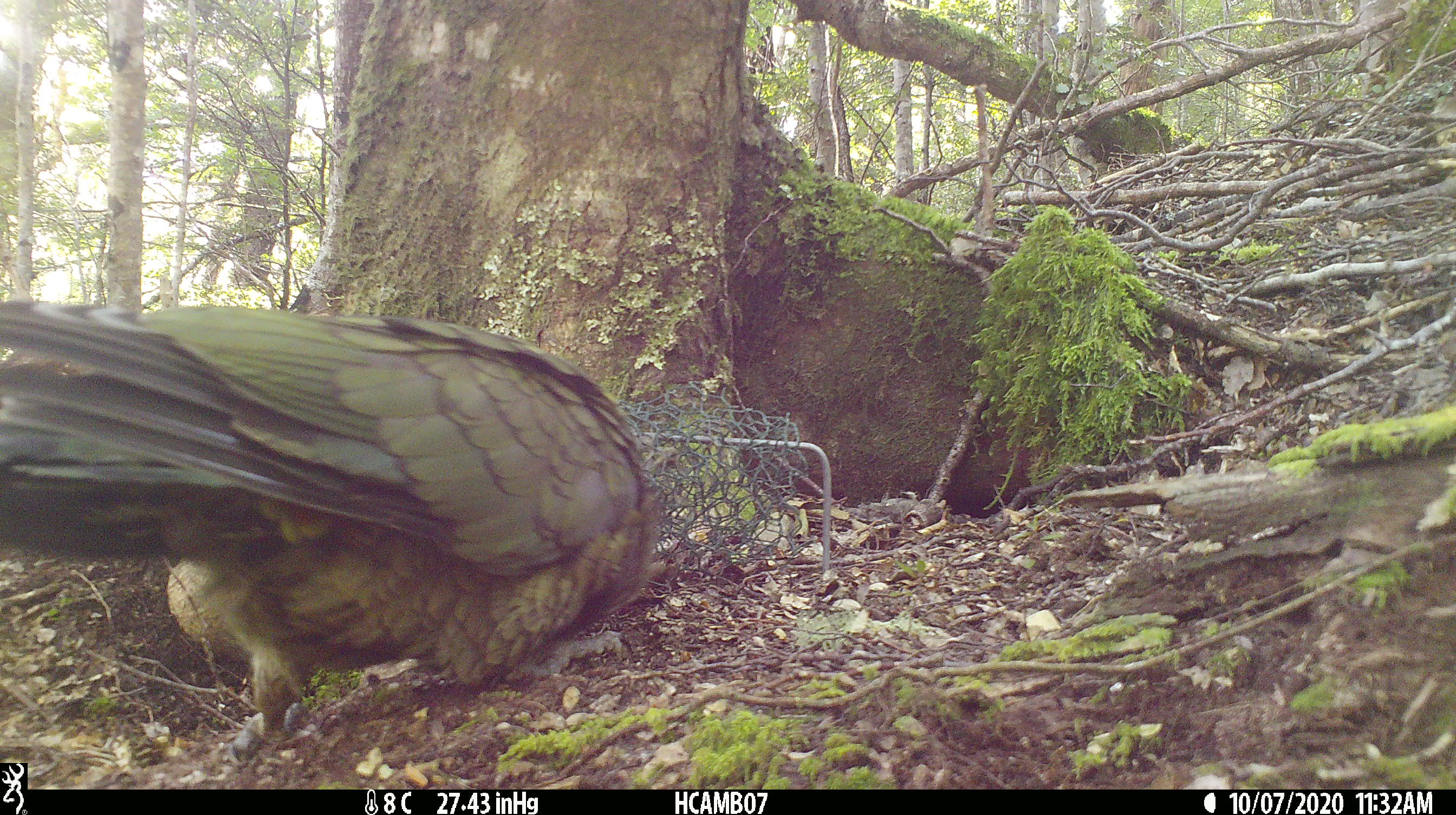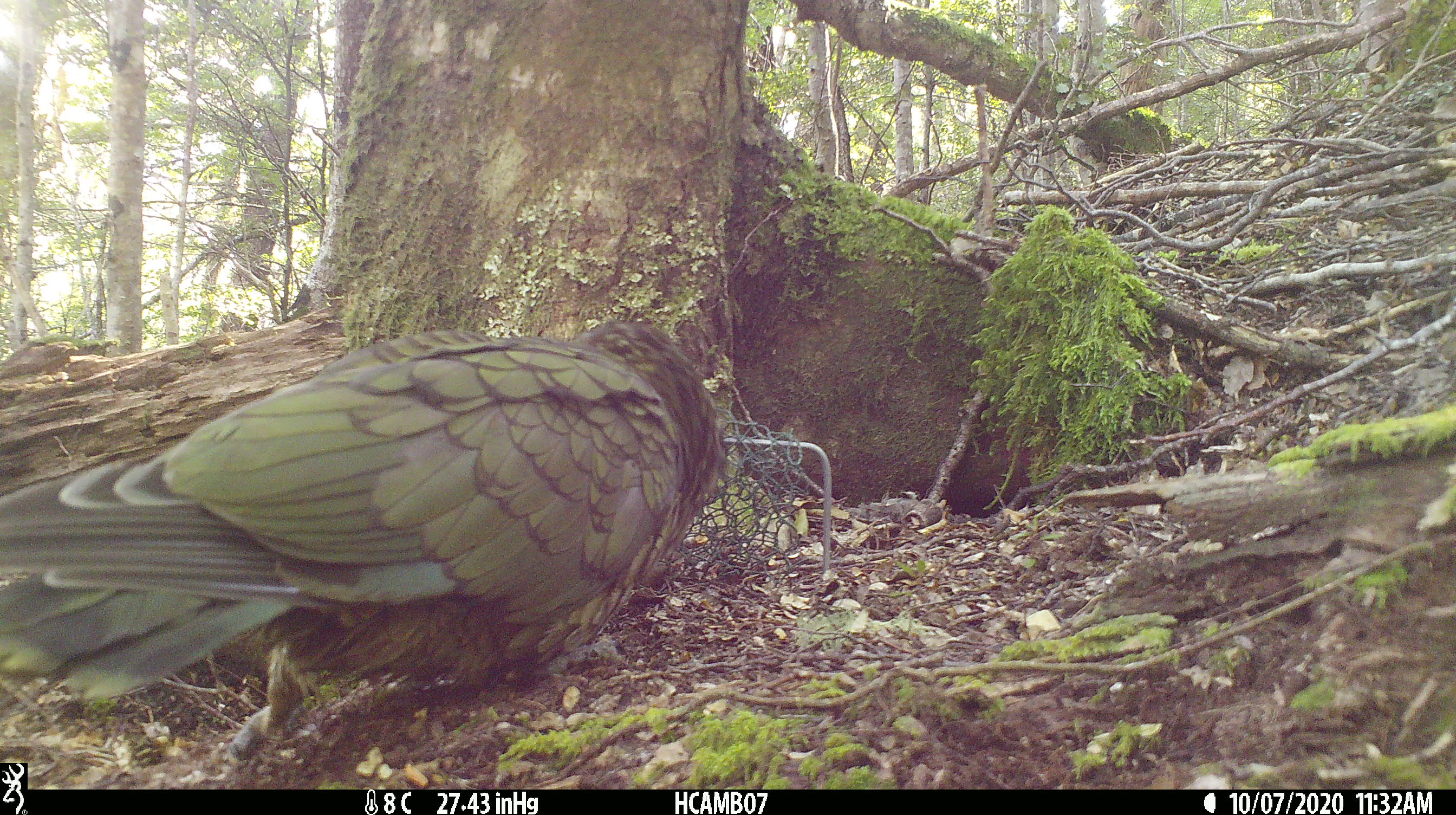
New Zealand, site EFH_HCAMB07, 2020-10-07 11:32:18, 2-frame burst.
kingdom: Animalia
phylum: Chordata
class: Aves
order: Psittaciformes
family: Strigopidae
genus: Nestor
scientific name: Nestor notabilis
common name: kea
Kea (Nestor notabilis).